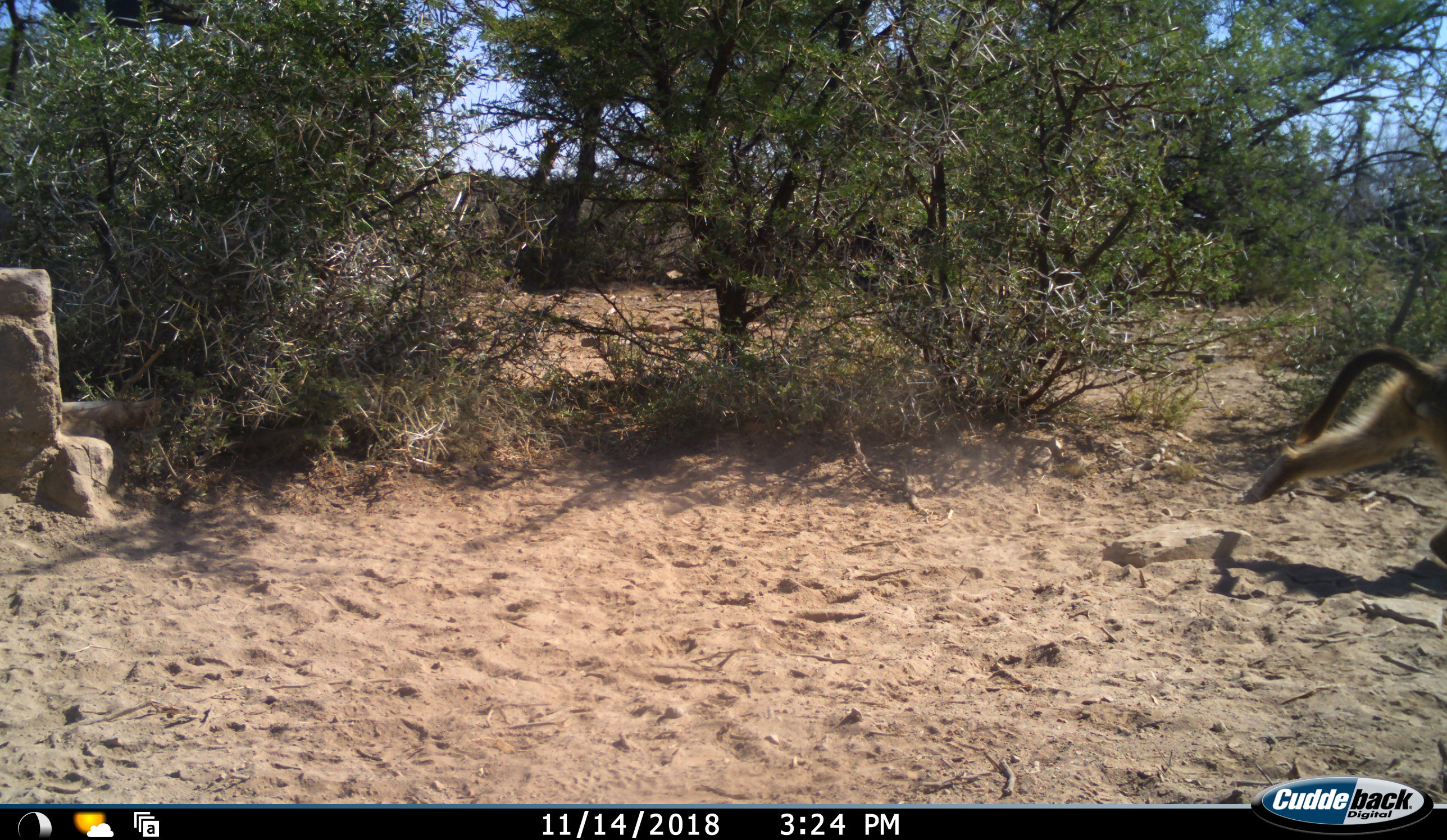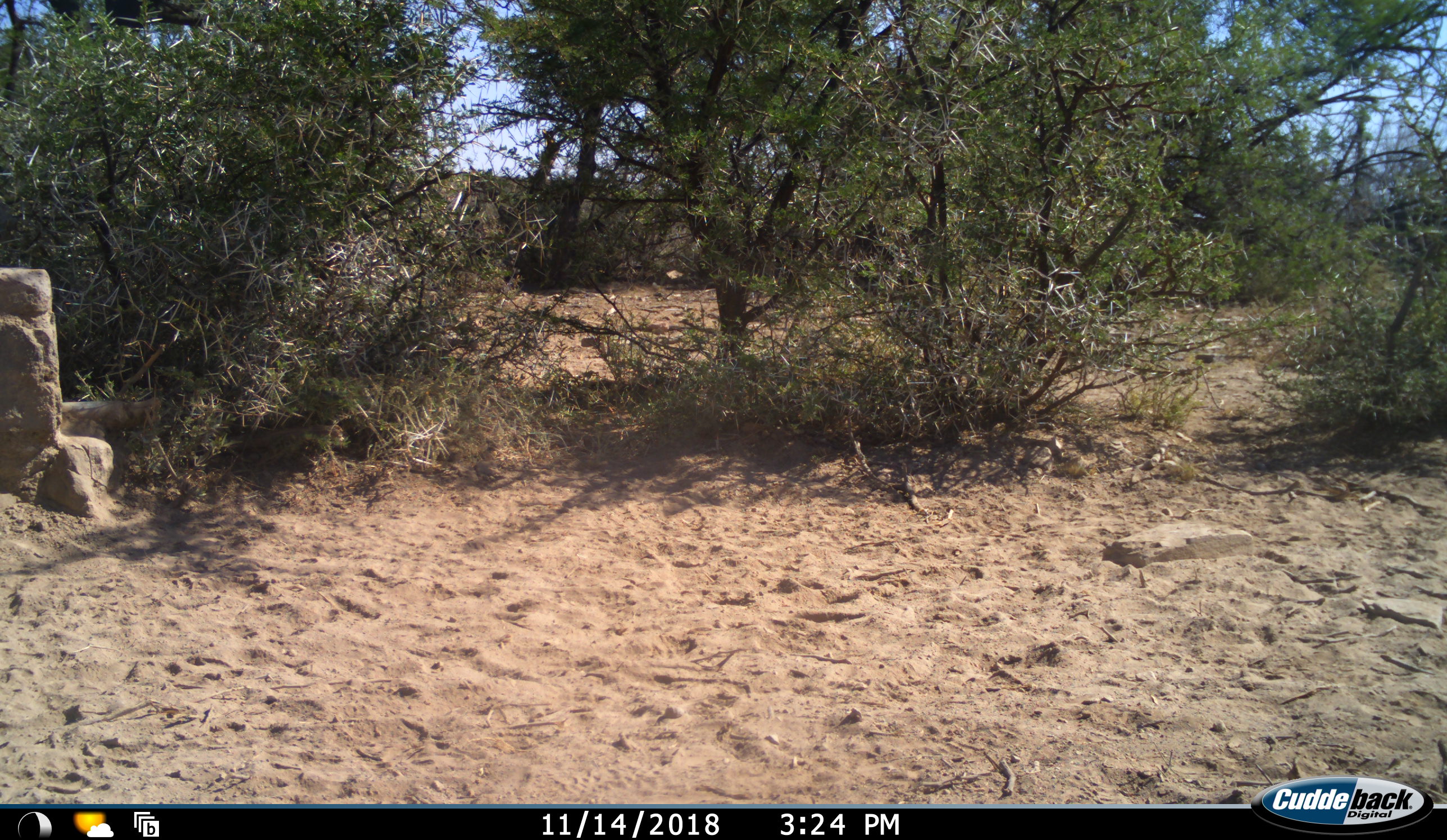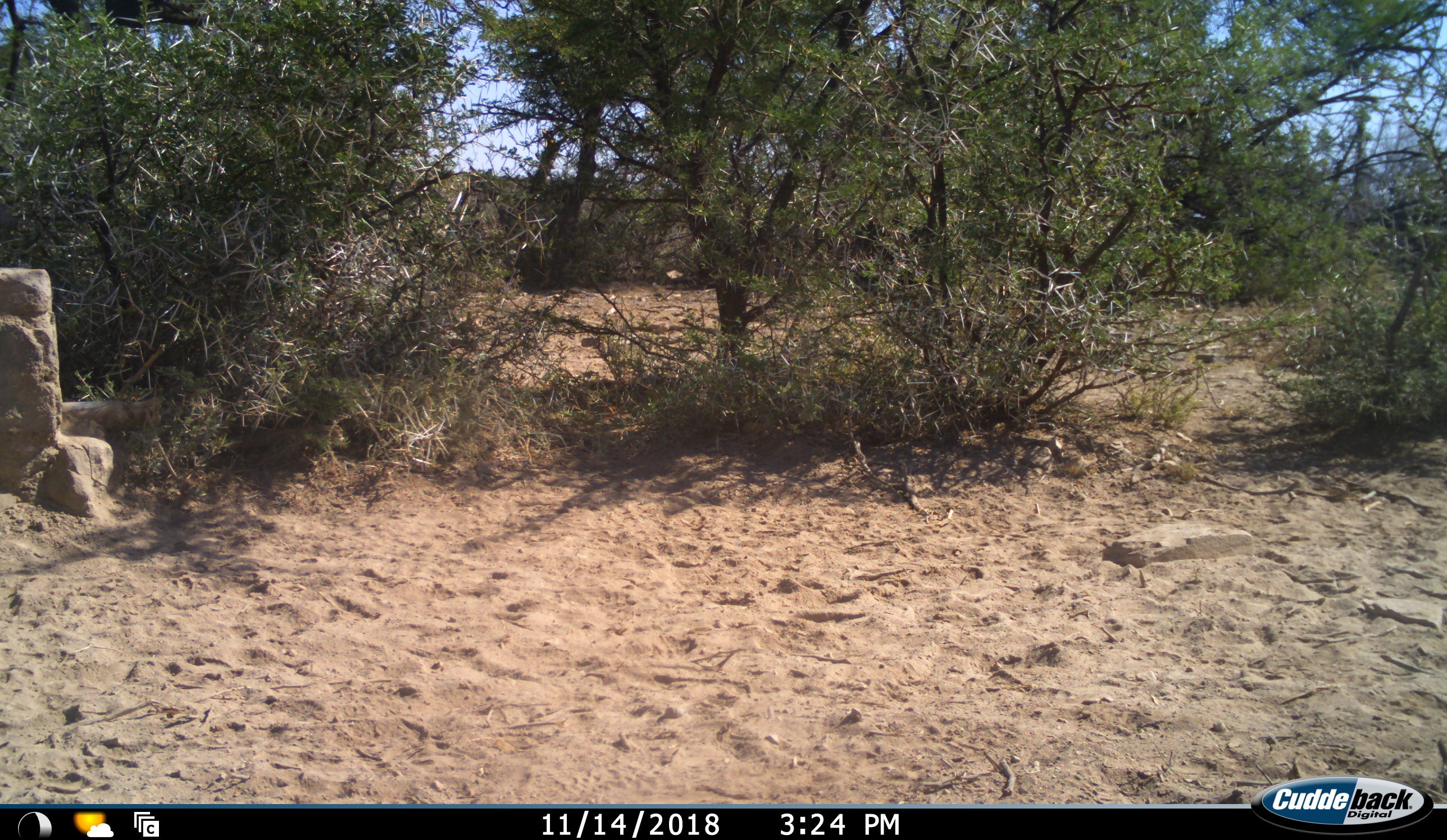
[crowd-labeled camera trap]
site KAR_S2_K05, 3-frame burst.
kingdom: Animalia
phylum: Chordata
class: Mammalia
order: Primates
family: Cercopithecidae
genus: Papio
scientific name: Papio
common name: baboon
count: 1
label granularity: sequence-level